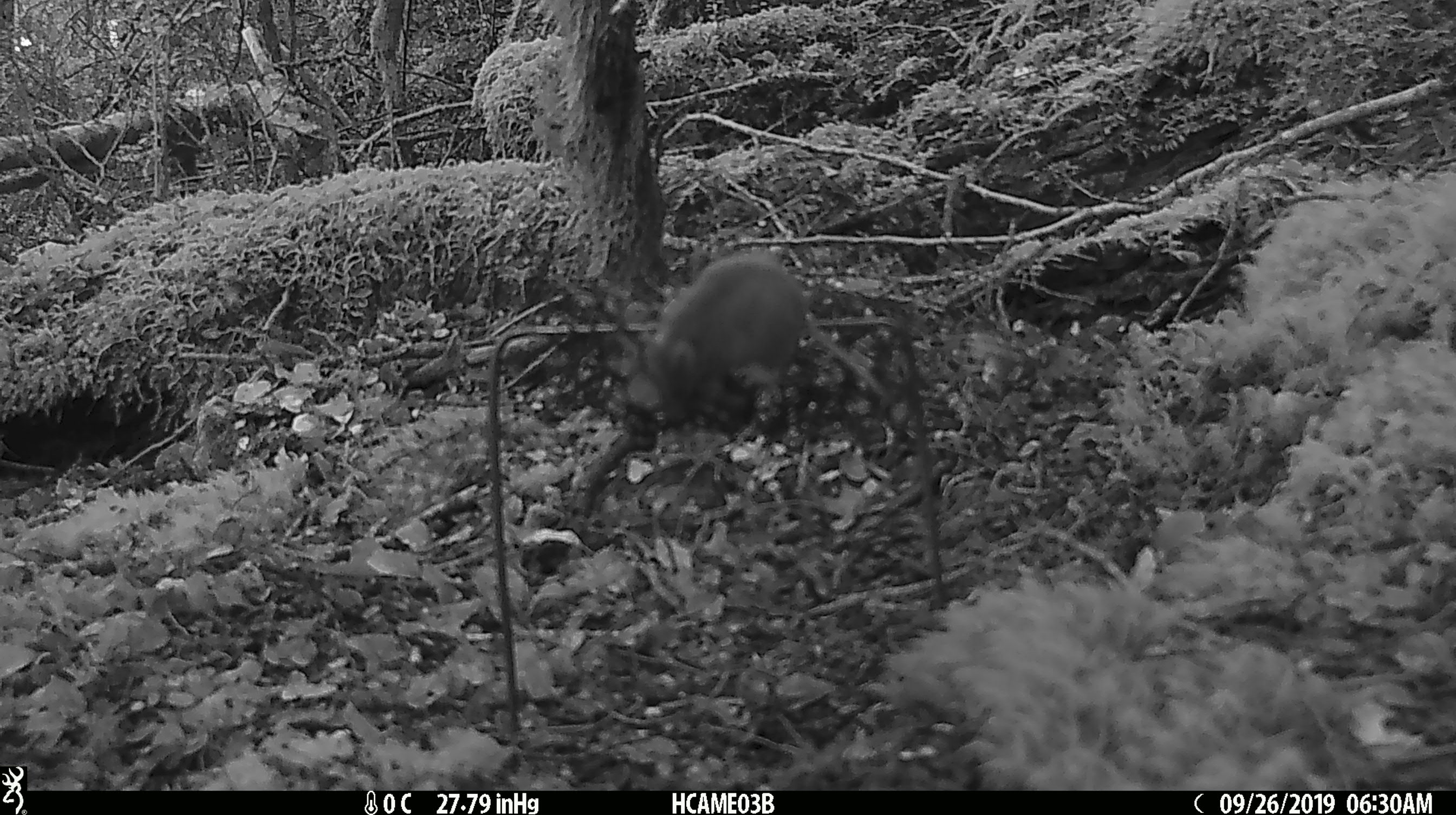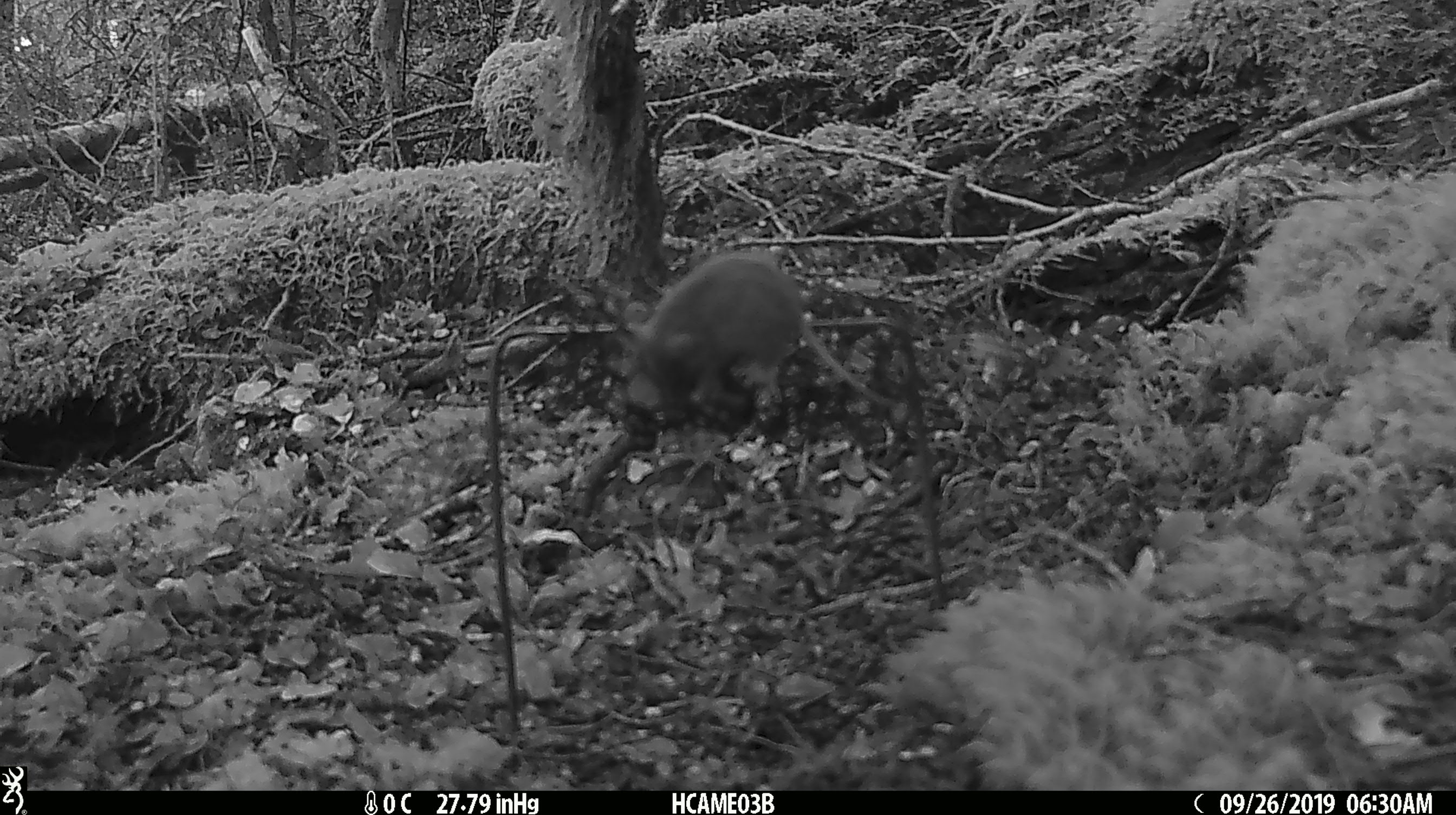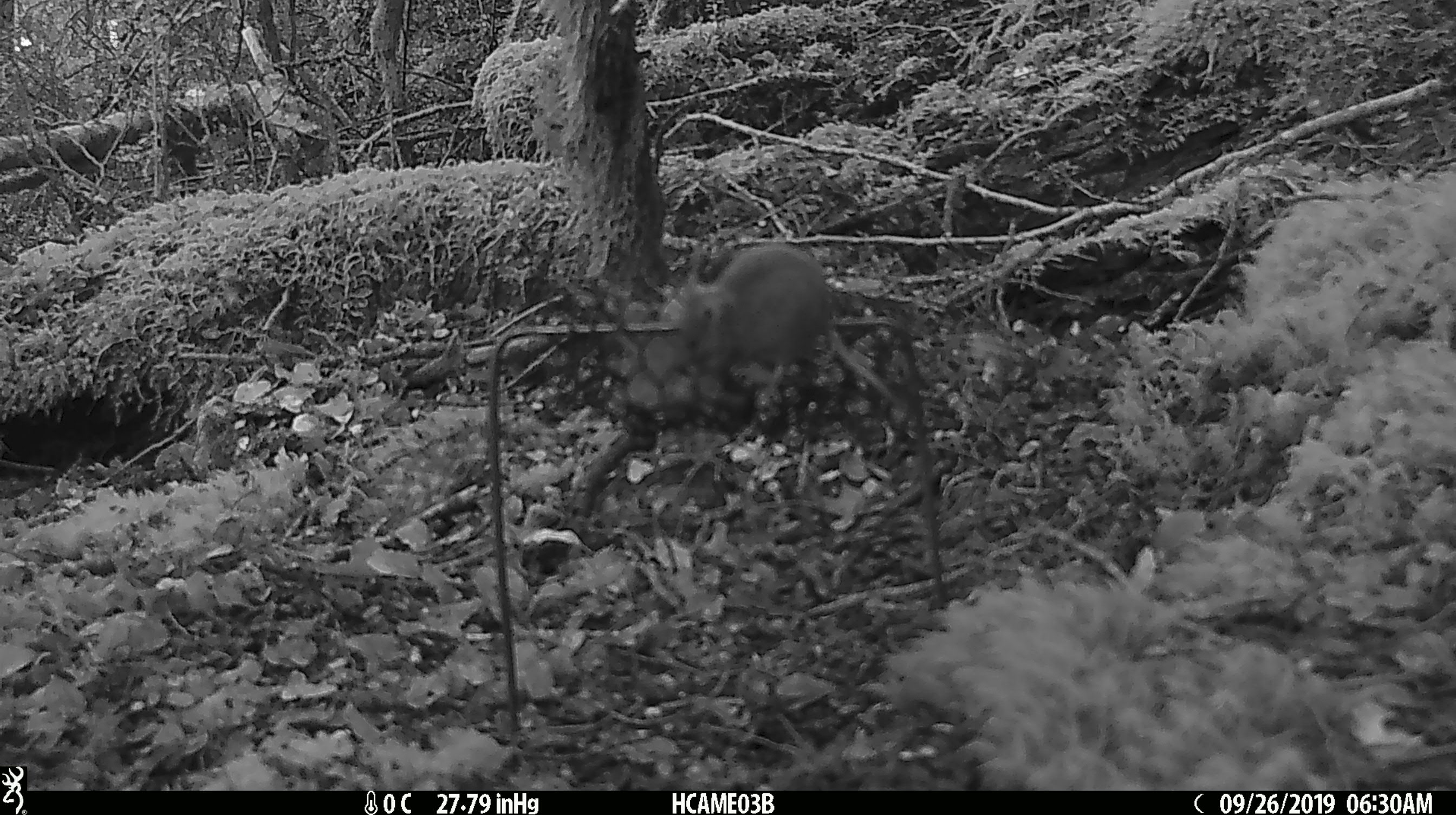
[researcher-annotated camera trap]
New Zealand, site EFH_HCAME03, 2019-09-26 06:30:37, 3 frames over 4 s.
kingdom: Animalia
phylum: Chordata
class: Mammalia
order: Rodentia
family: Muridae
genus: Mus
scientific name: Mus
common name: mouse